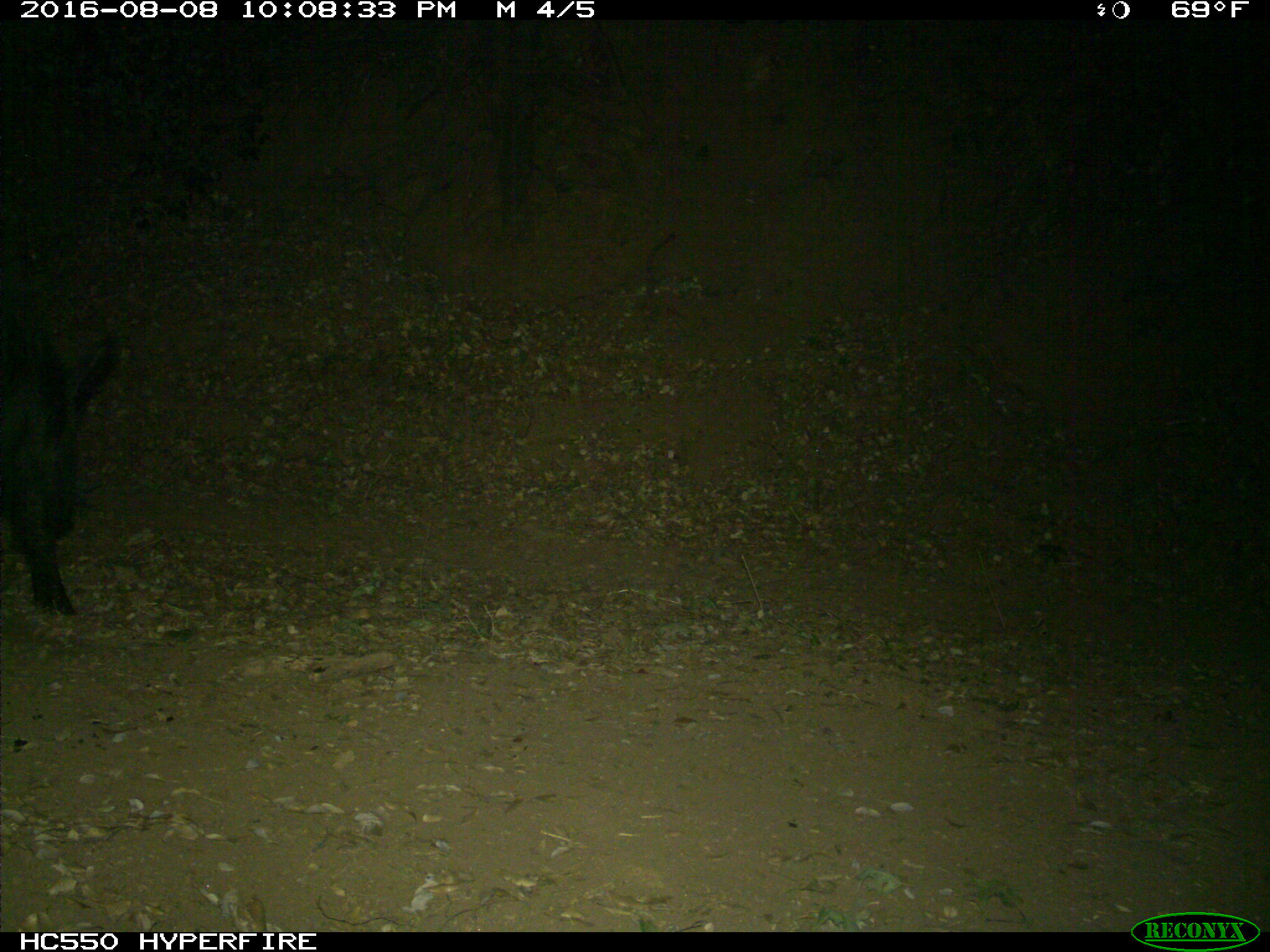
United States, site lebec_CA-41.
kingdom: Animalia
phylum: Chordata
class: Mammalia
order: Artiodactyla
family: Suidae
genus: Sus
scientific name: Sus scrofa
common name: wild boar